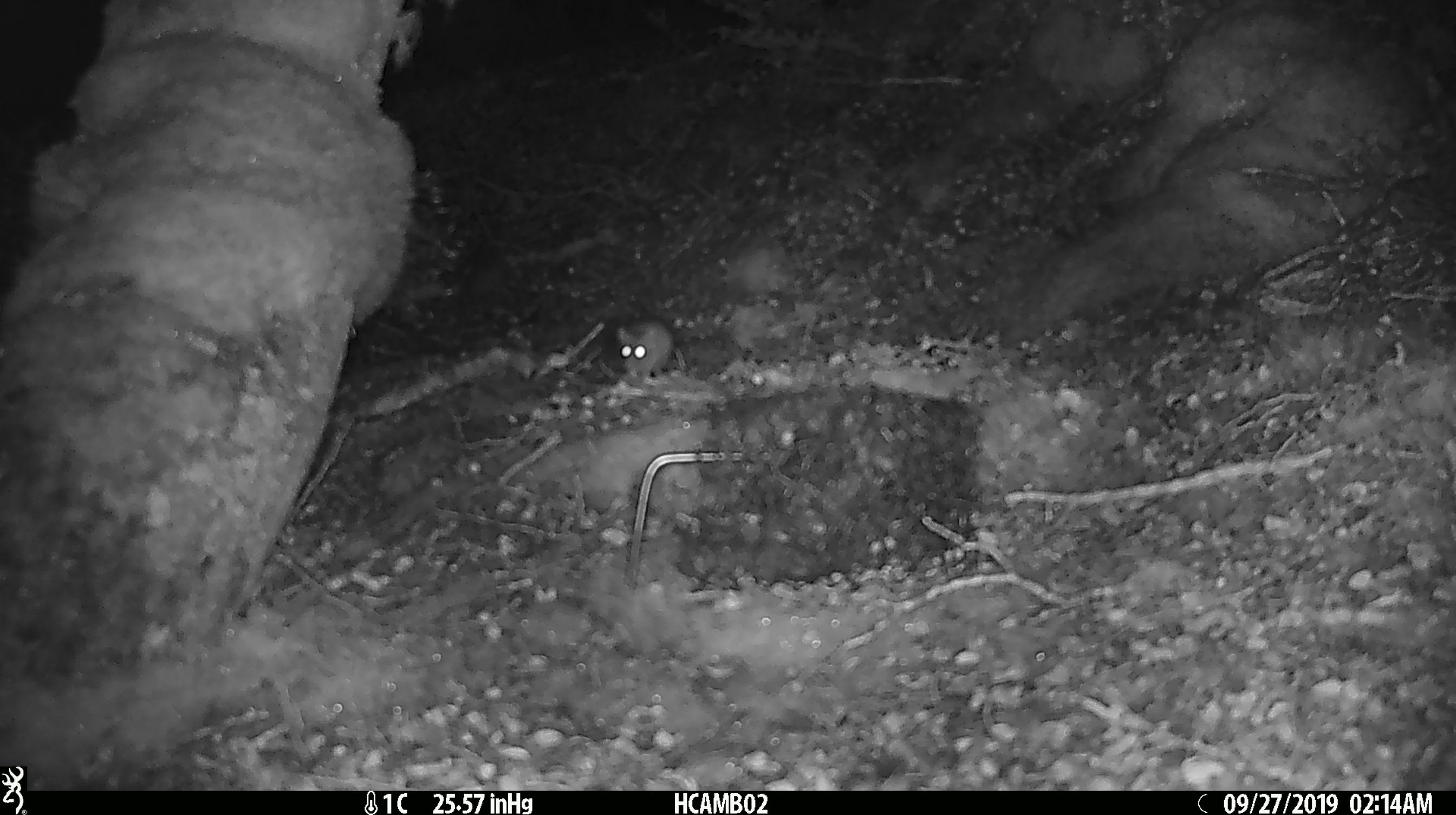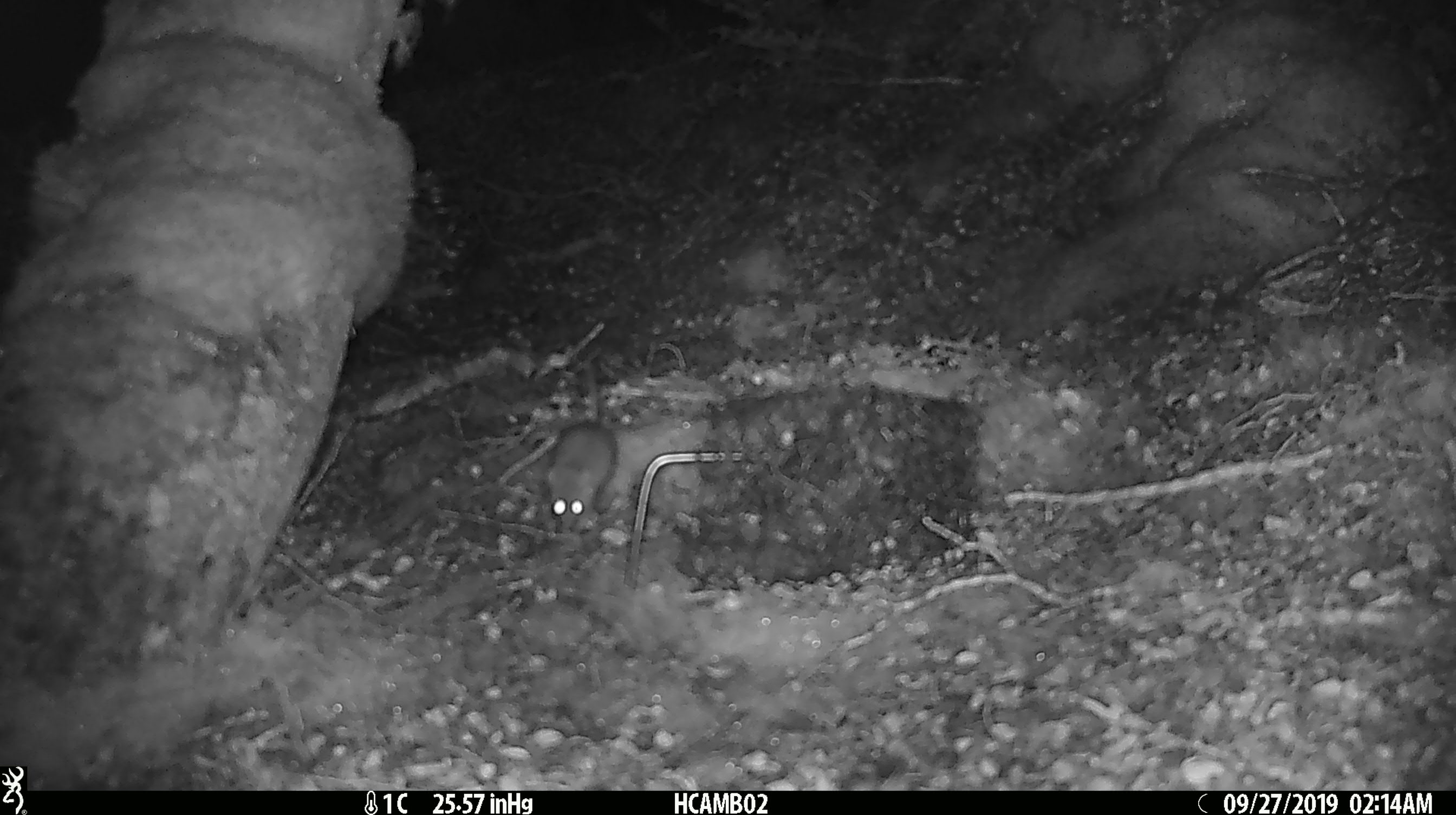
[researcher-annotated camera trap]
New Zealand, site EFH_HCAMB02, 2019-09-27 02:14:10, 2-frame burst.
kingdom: Animalia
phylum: Chordata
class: Mammalia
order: Rodentia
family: Muridae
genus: Mus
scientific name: Mus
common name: mouse